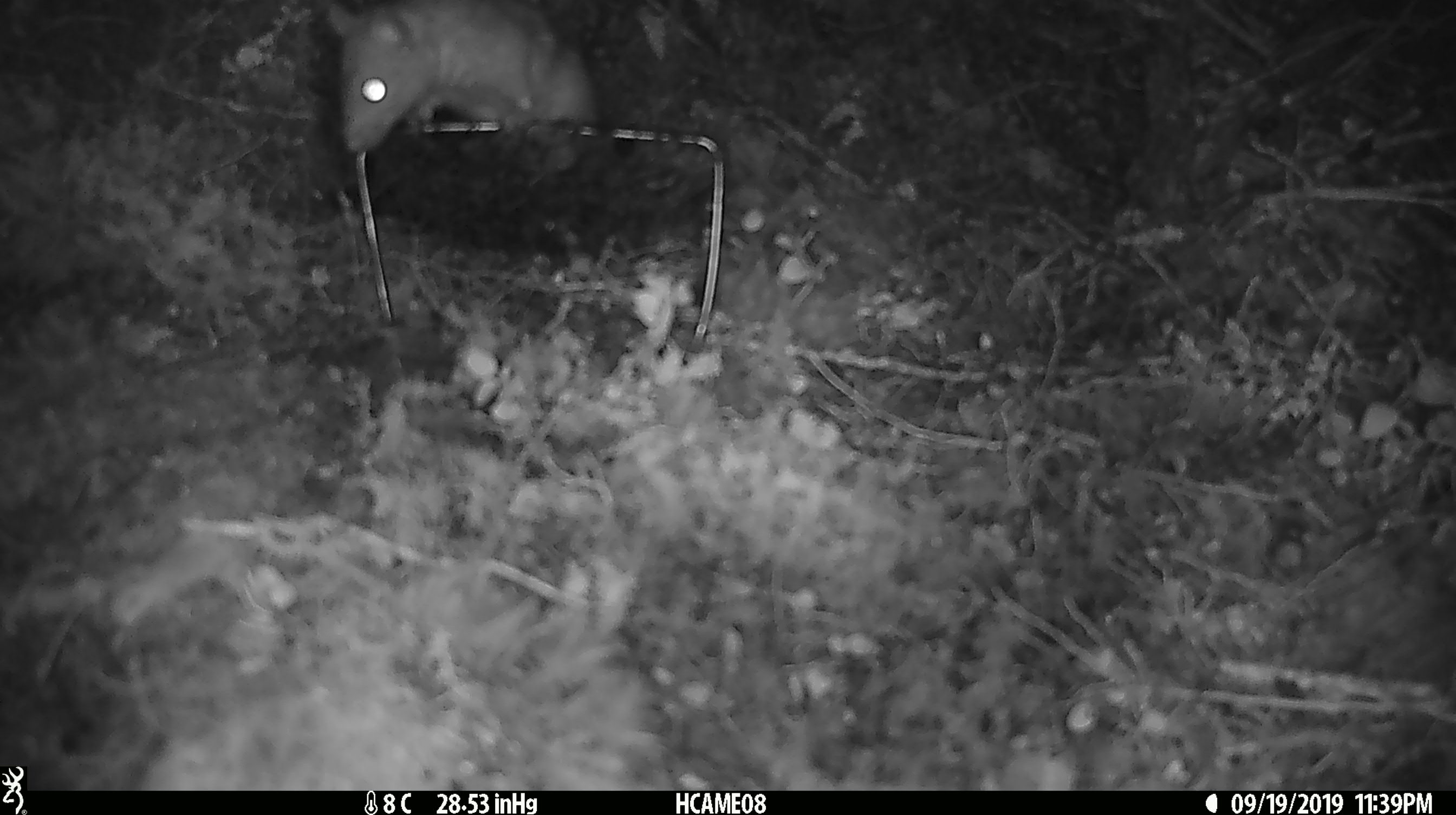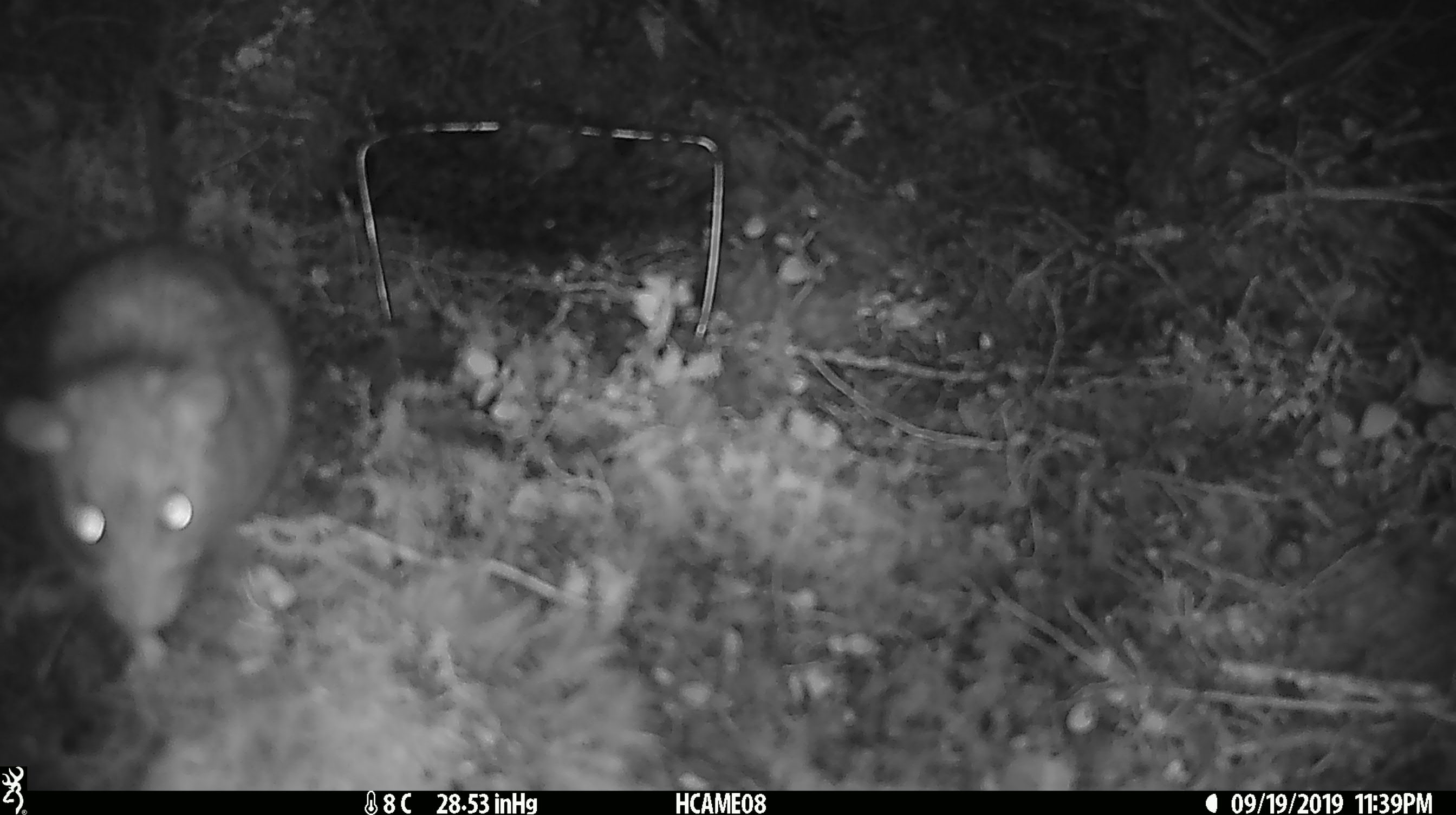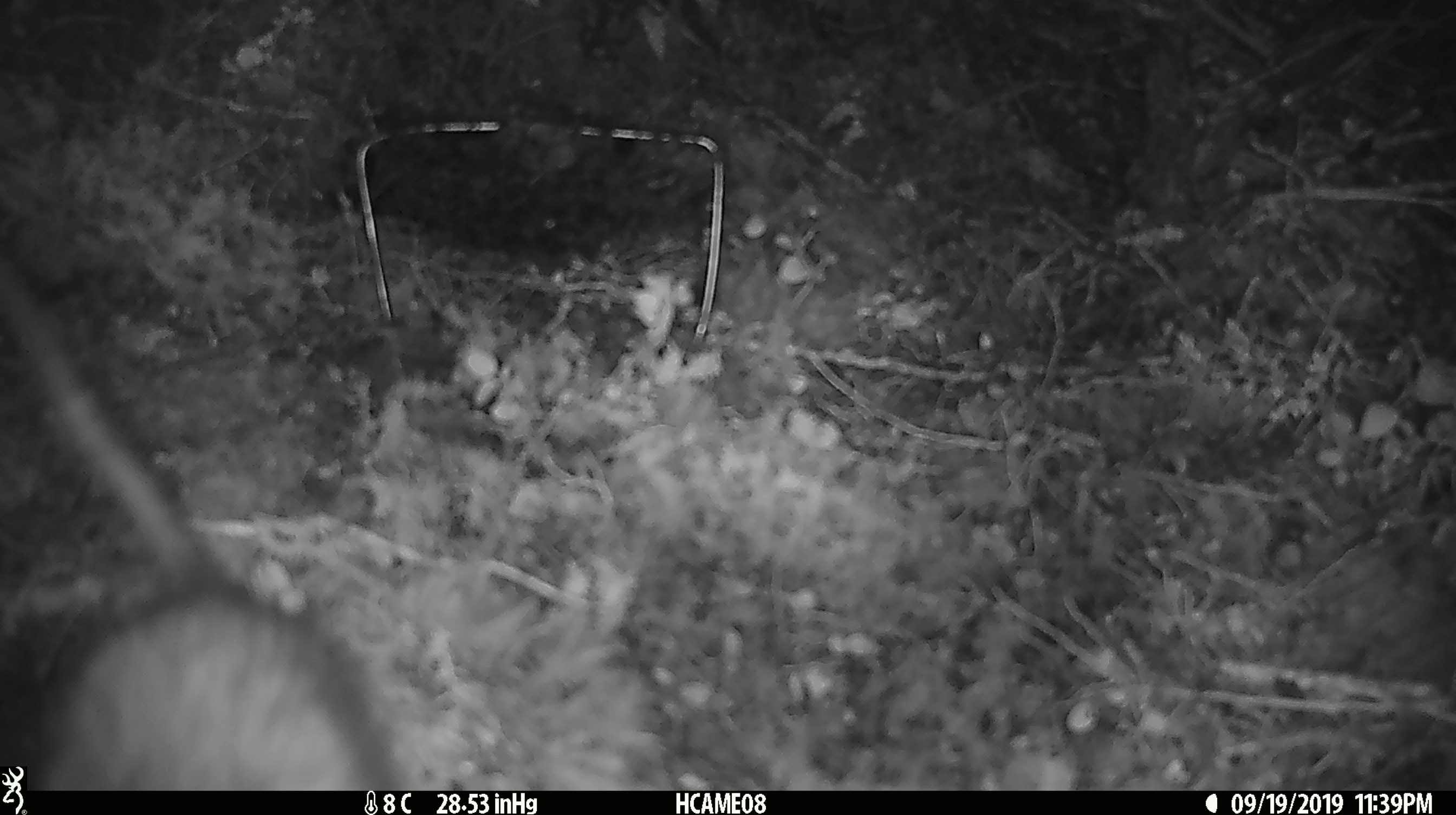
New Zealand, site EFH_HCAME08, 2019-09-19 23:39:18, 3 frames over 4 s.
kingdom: Animalia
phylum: Chordata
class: Mammalia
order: Rodentia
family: Muridae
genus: Rattus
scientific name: Rattus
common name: rat